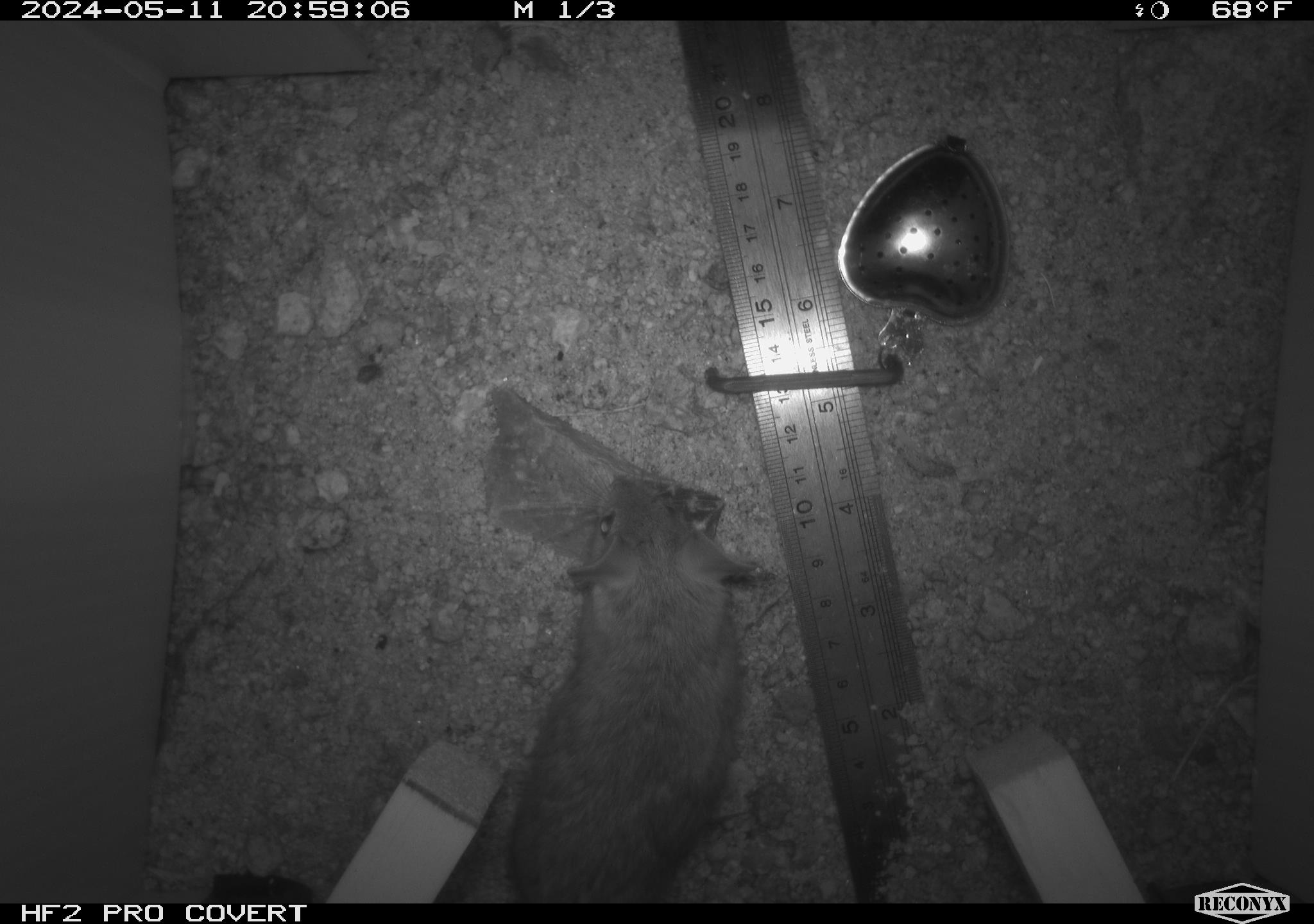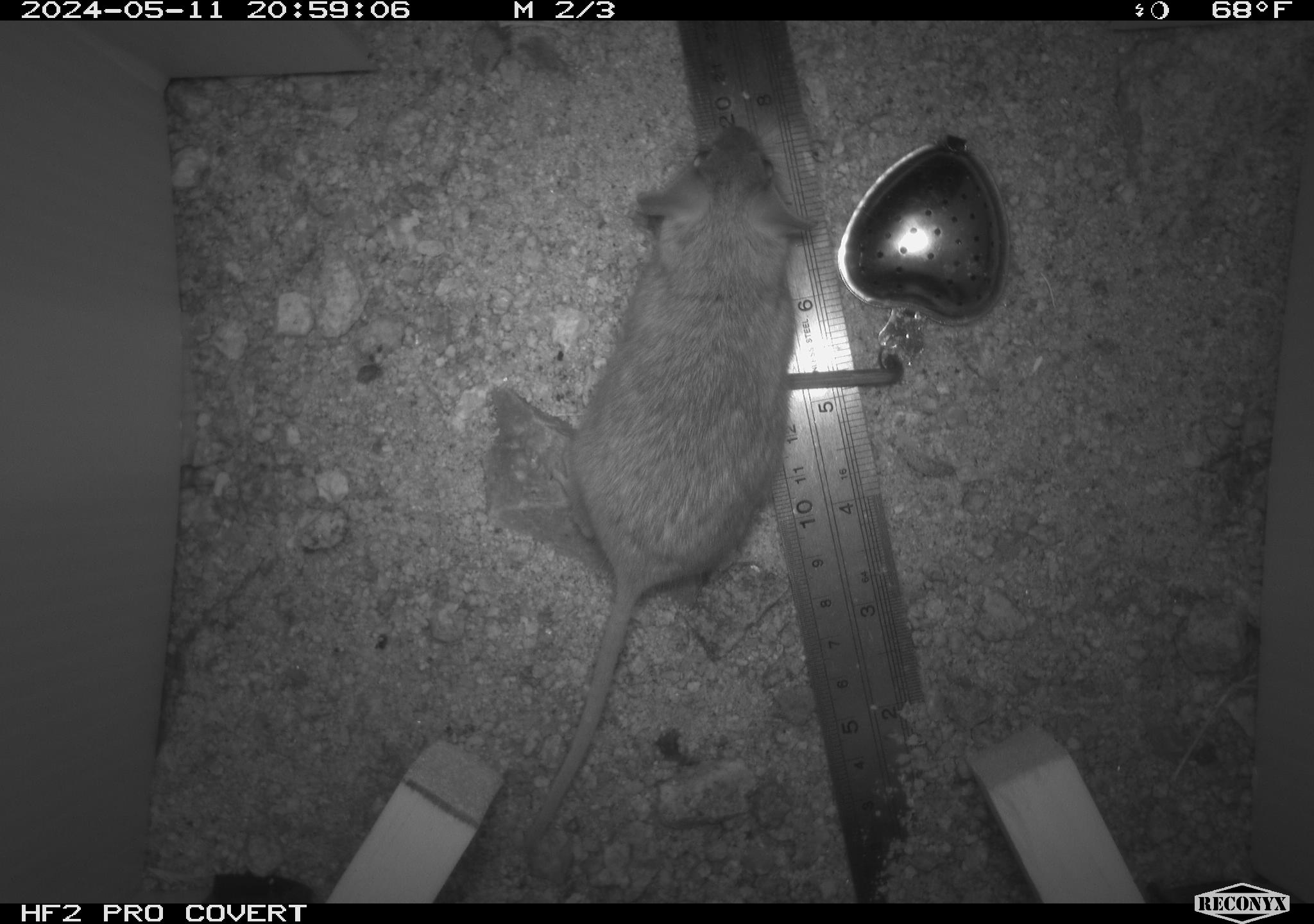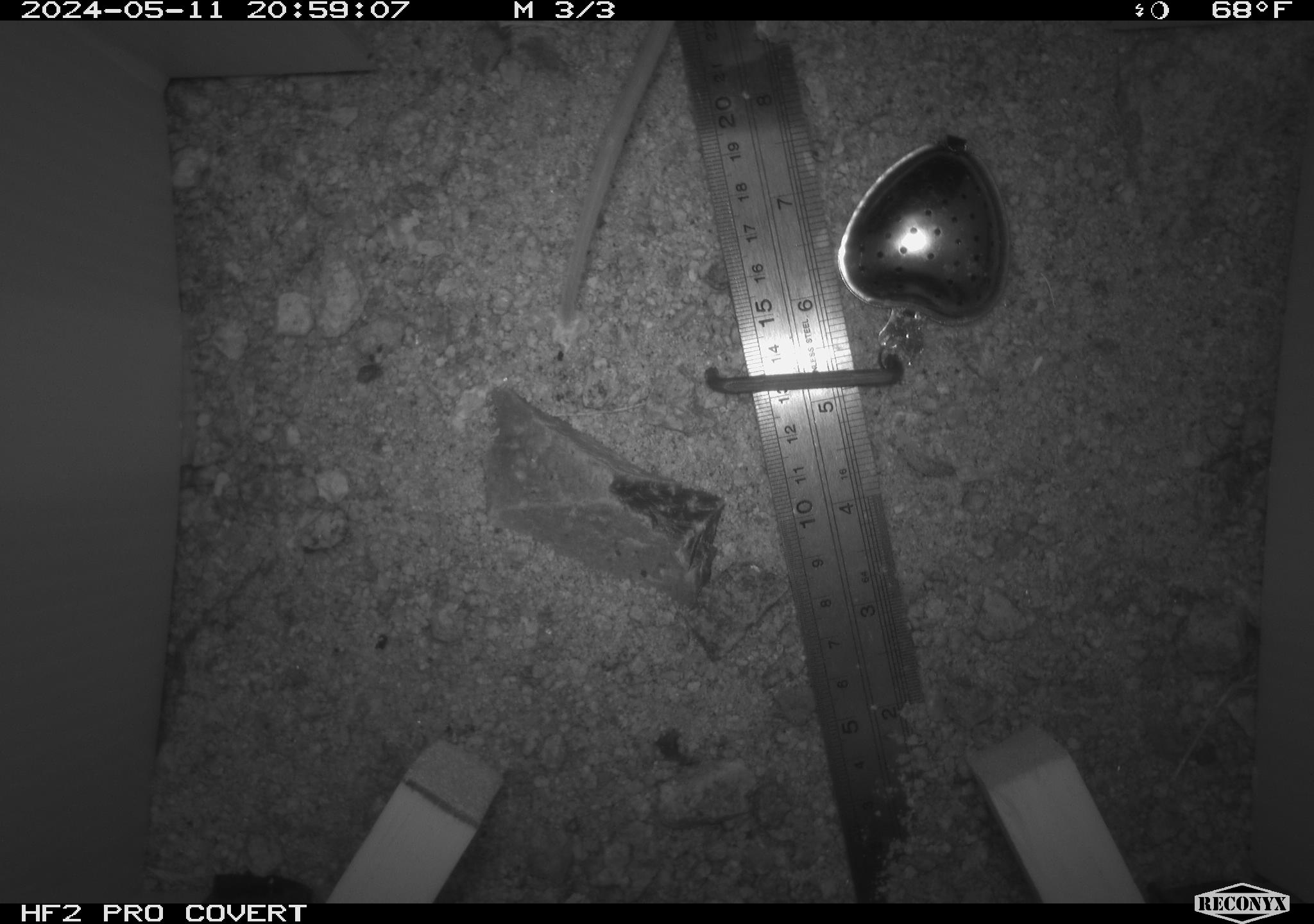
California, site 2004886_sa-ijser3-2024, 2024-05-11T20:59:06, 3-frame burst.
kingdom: Animalia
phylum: Chordata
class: Mammalia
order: Rodentia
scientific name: Rodentia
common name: woodrat or rat or mouse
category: woodrat or rat or mouse species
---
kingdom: Animalia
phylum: Chordata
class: Mammalia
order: Rodentia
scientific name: Rodentia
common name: mouse species